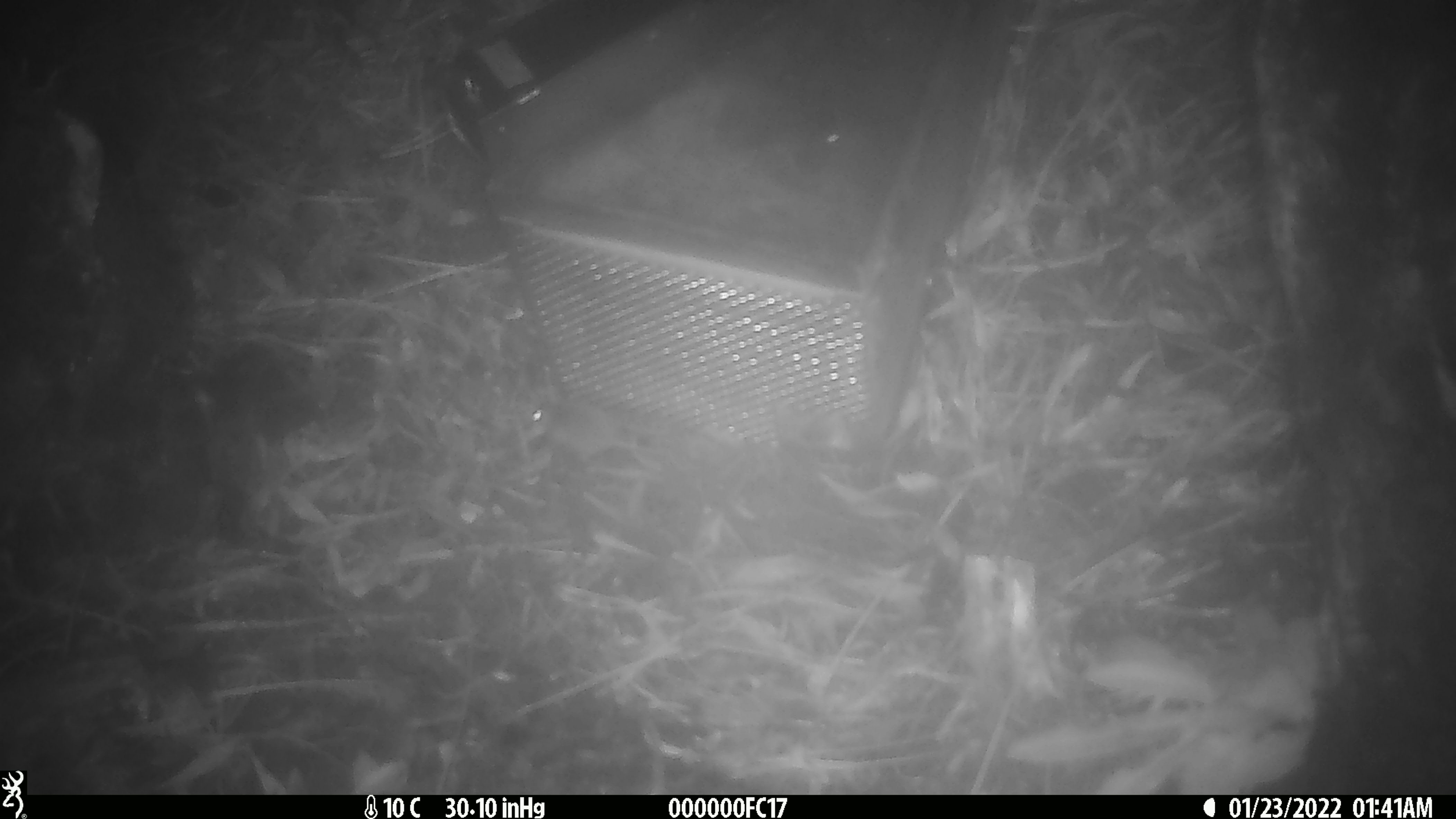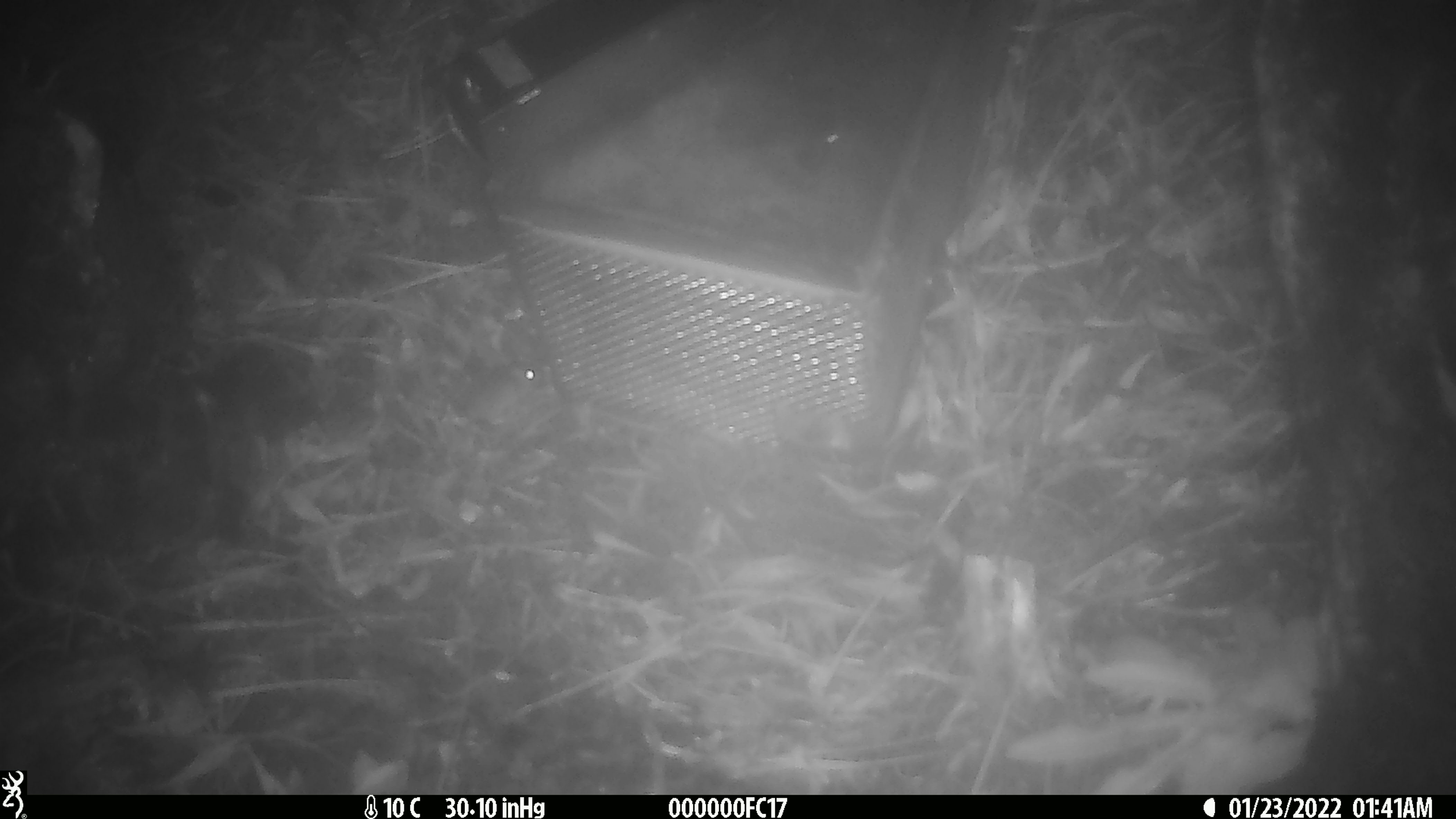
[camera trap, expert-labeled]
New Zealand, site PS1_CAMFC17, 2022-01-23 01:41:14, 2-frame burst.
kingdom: Animalia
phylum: Chordata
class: Mammalia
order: Rodentia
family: Muridae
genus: Mus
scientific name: Mus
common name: mouse